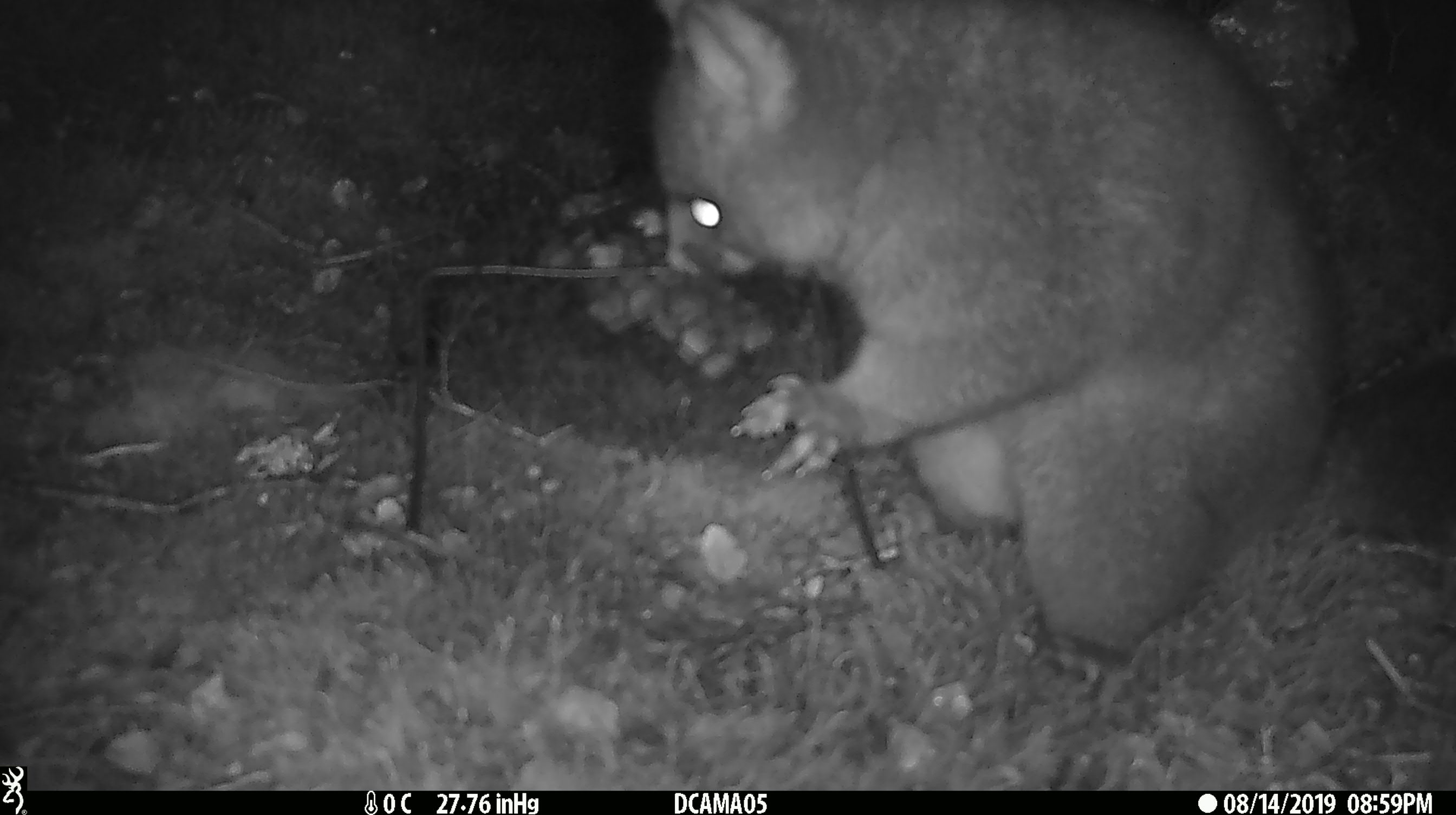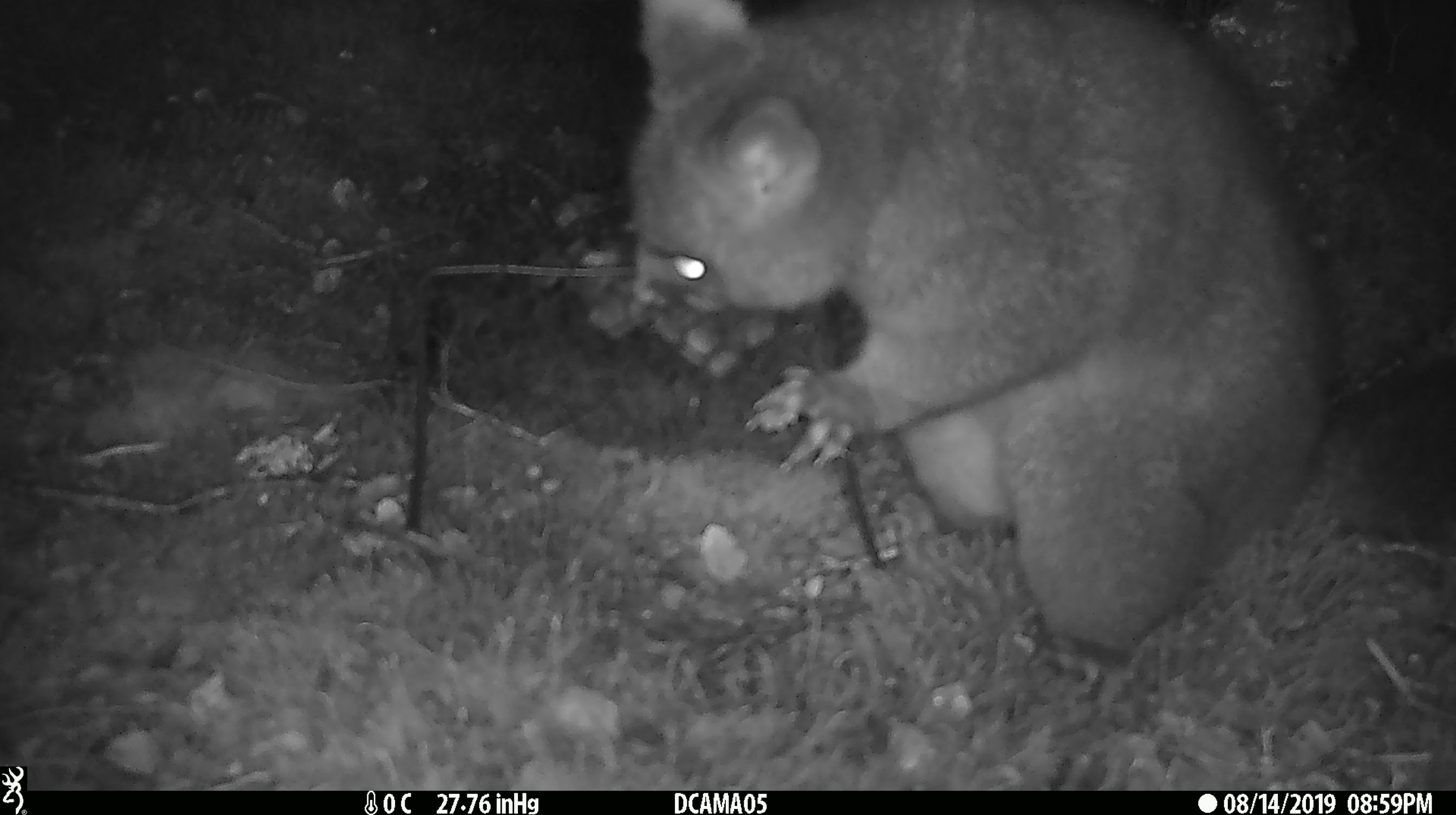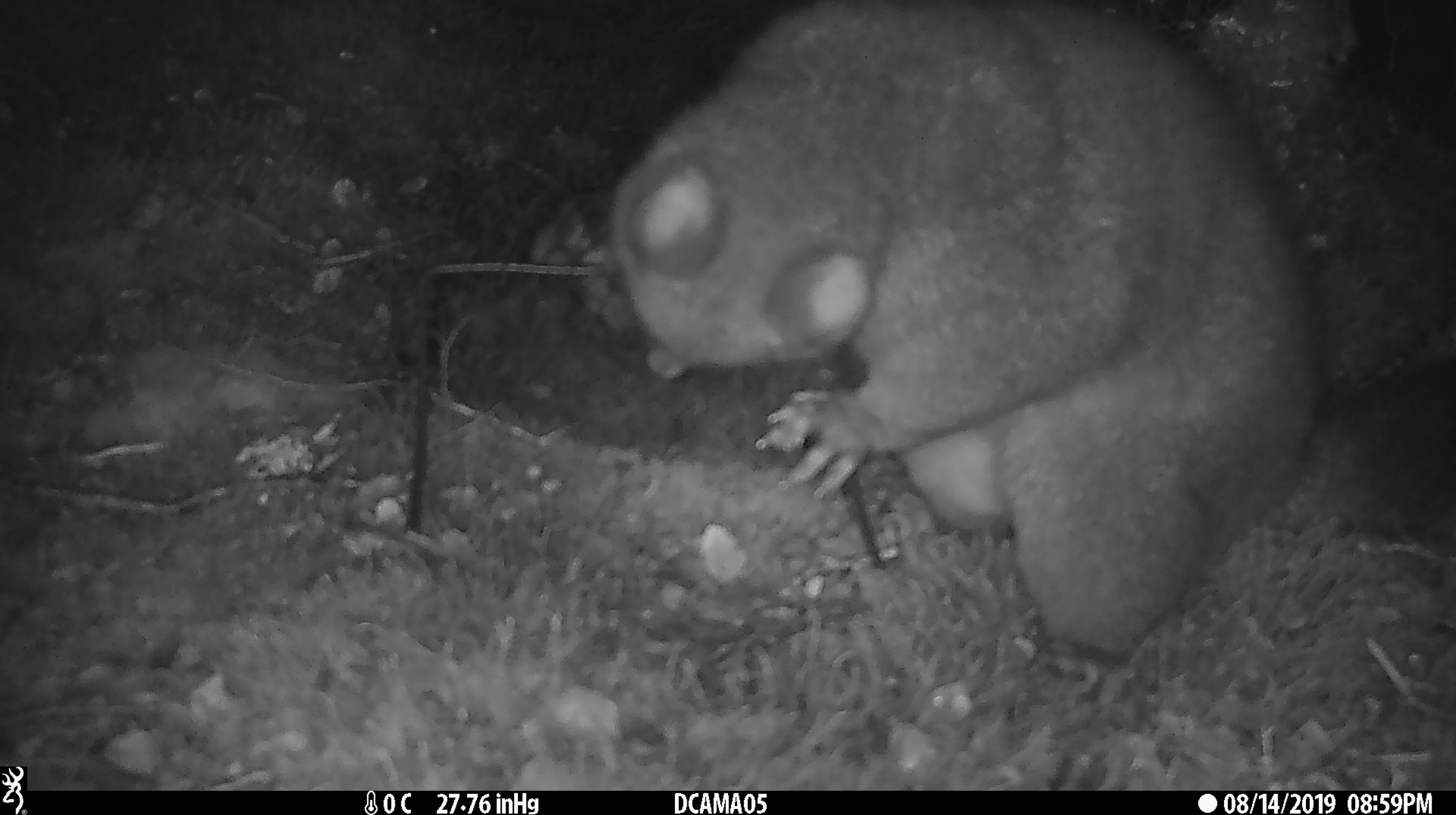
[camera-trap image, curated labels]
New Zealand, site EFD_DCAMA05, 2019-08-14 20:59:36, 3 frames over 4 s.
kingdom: Animalia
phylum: Chordata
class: Mammalia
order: Diprotodontia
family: Phalangeridae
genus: Trichosurus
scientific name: Trichosurus vulpecula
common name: common brushtail possum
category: possum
Possum (common brushtail possum) (Trichosurus vulpecula).